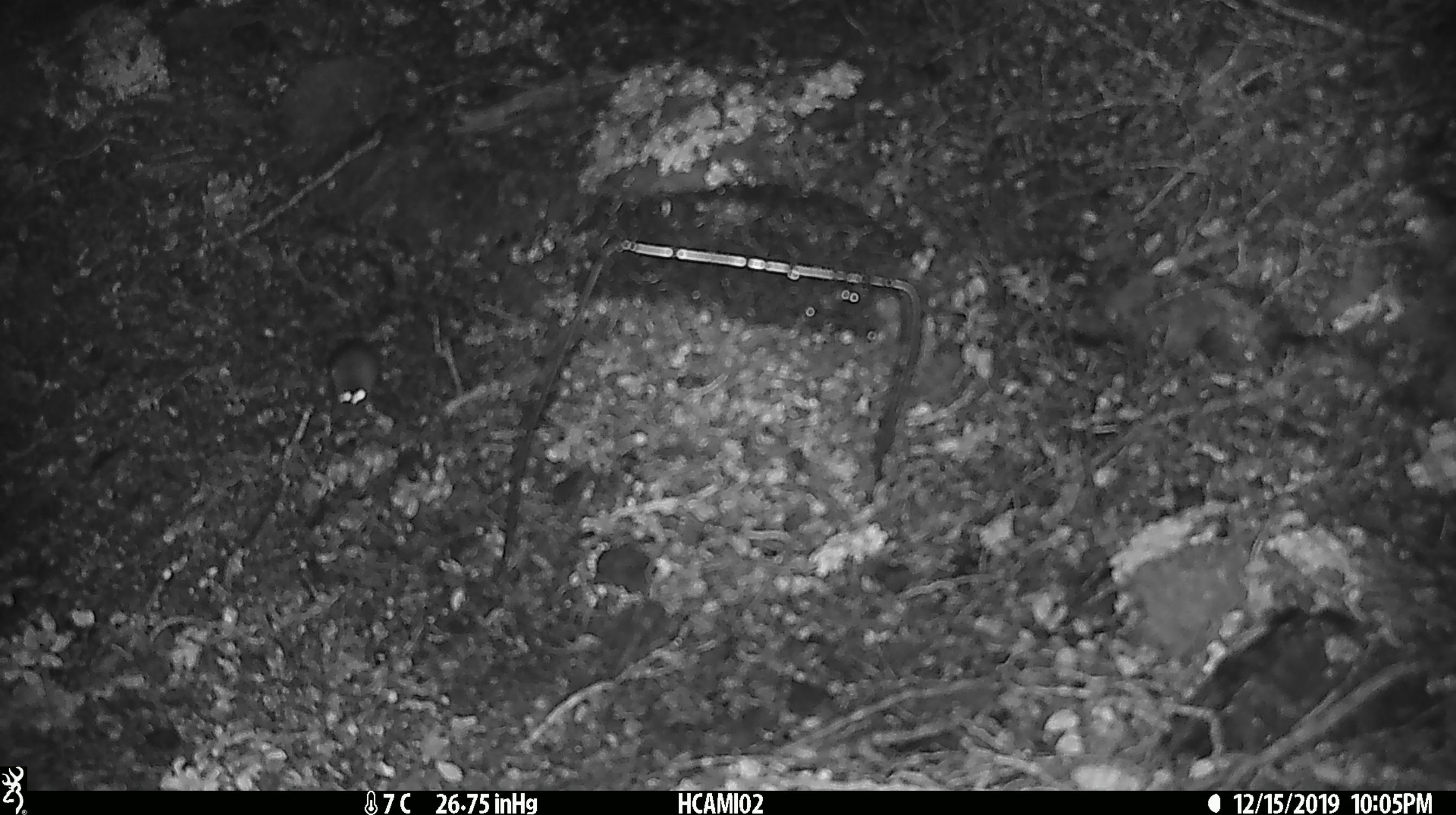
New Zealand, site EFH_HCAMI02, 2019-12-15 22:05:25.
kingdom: Animalia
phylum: Chordata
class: Mammalia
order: Rodentia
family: Muridae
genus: Mus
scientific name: Mus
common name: mouse